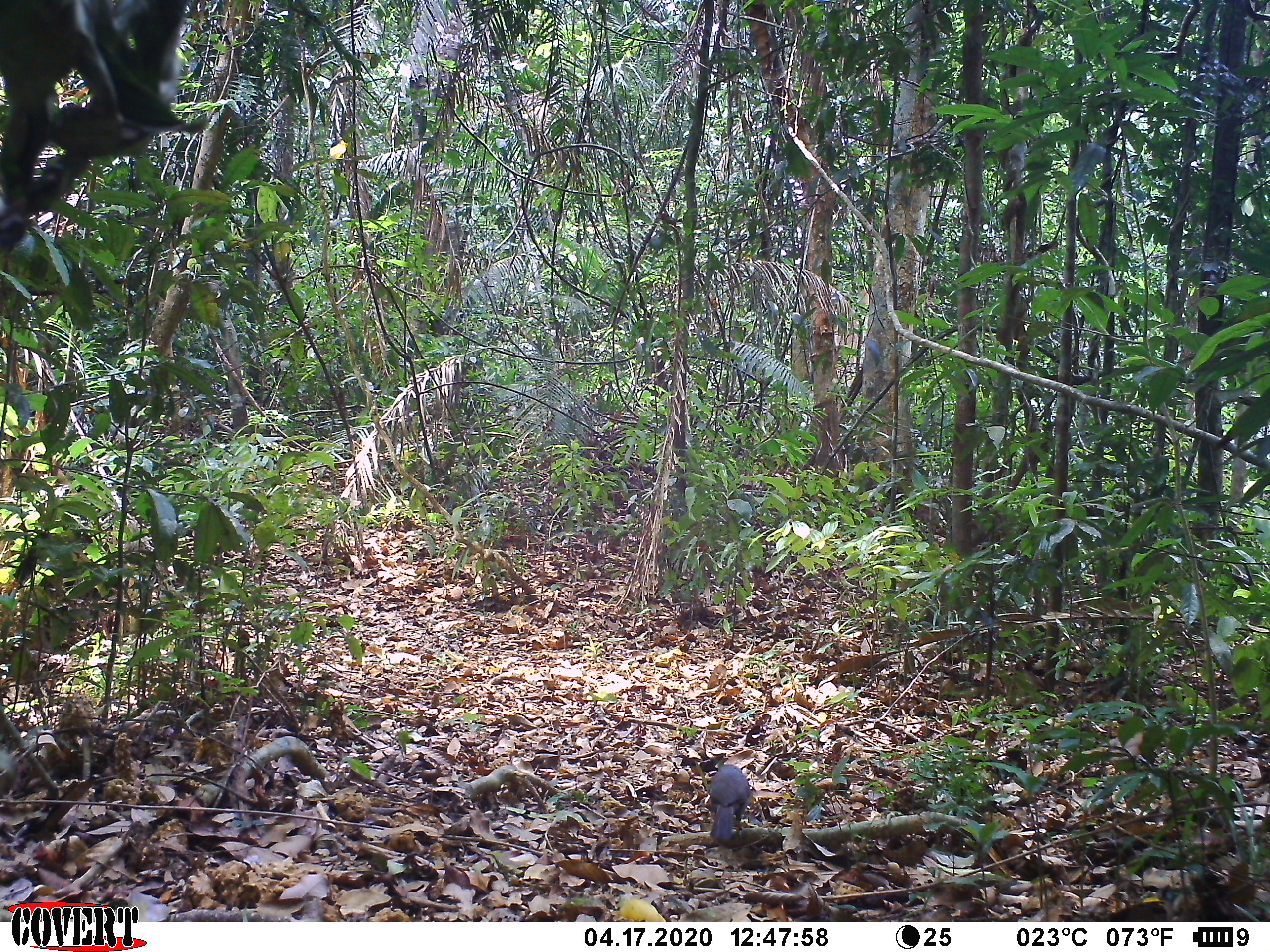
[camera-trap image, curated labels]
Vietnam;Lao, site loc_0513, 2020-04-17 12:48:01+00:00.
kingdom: Animalia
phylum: Chordata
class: Aves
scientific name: Aves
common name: bird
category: unidentified bird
Unidentified bird (bird) (Aves). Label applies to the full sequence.